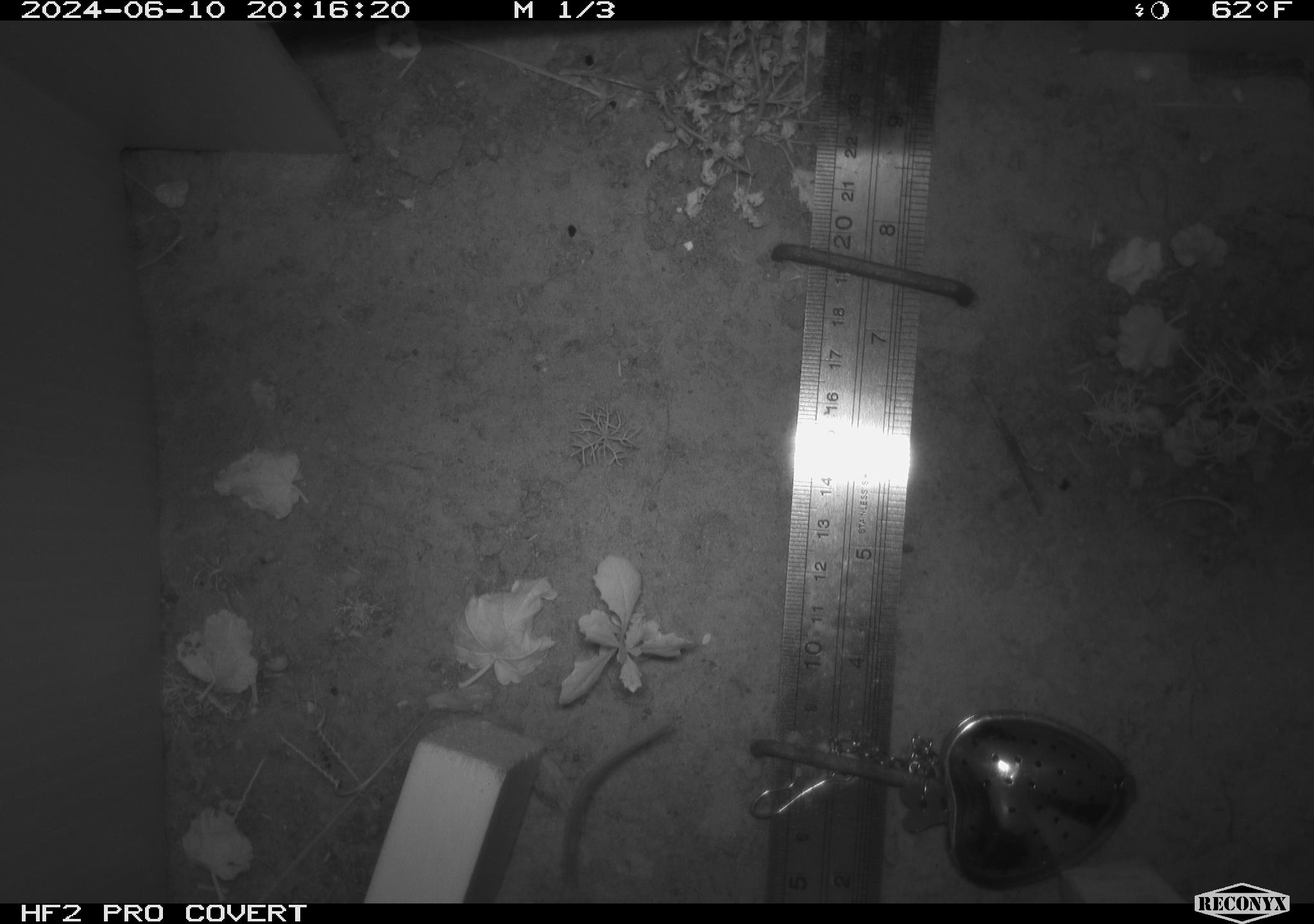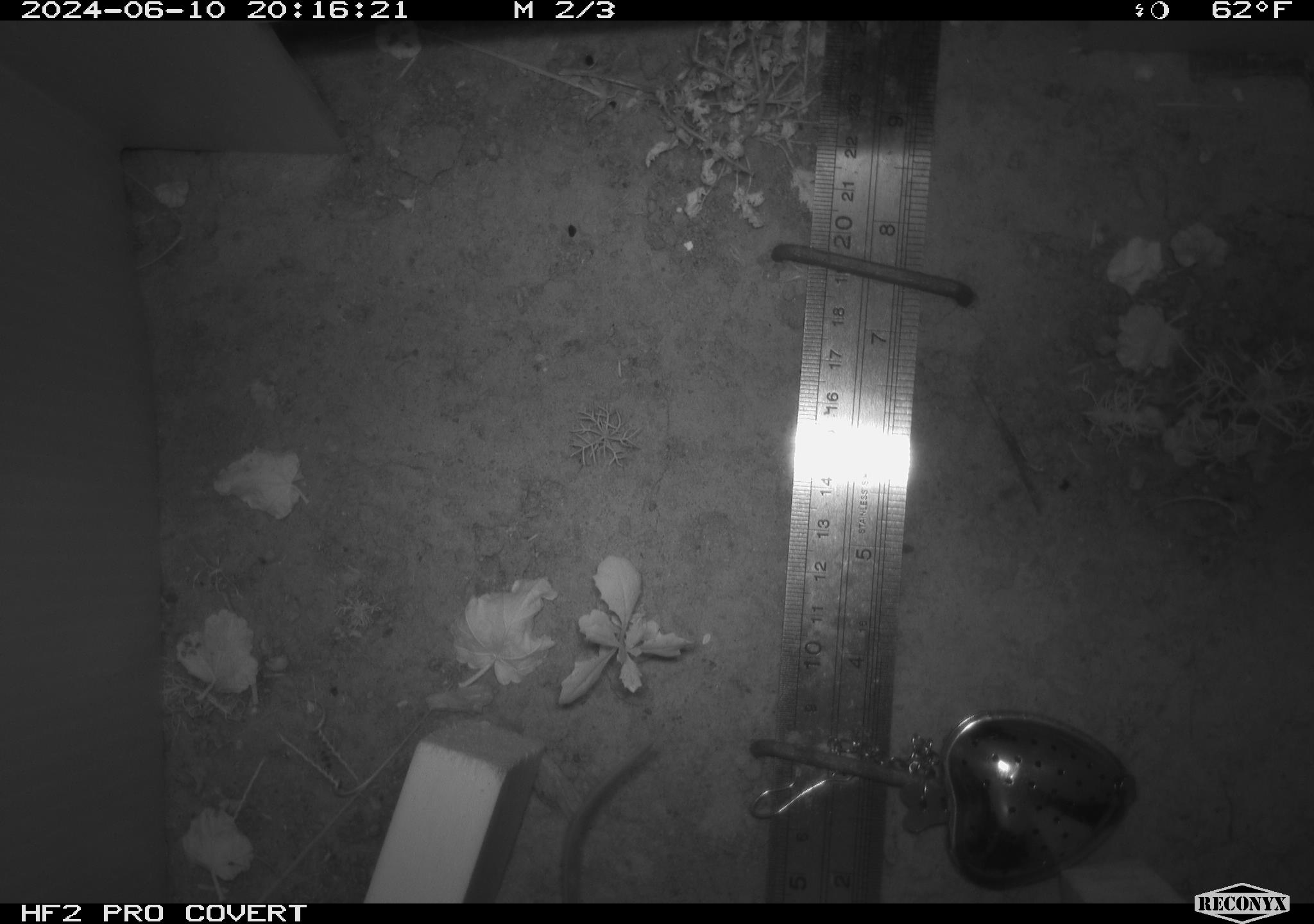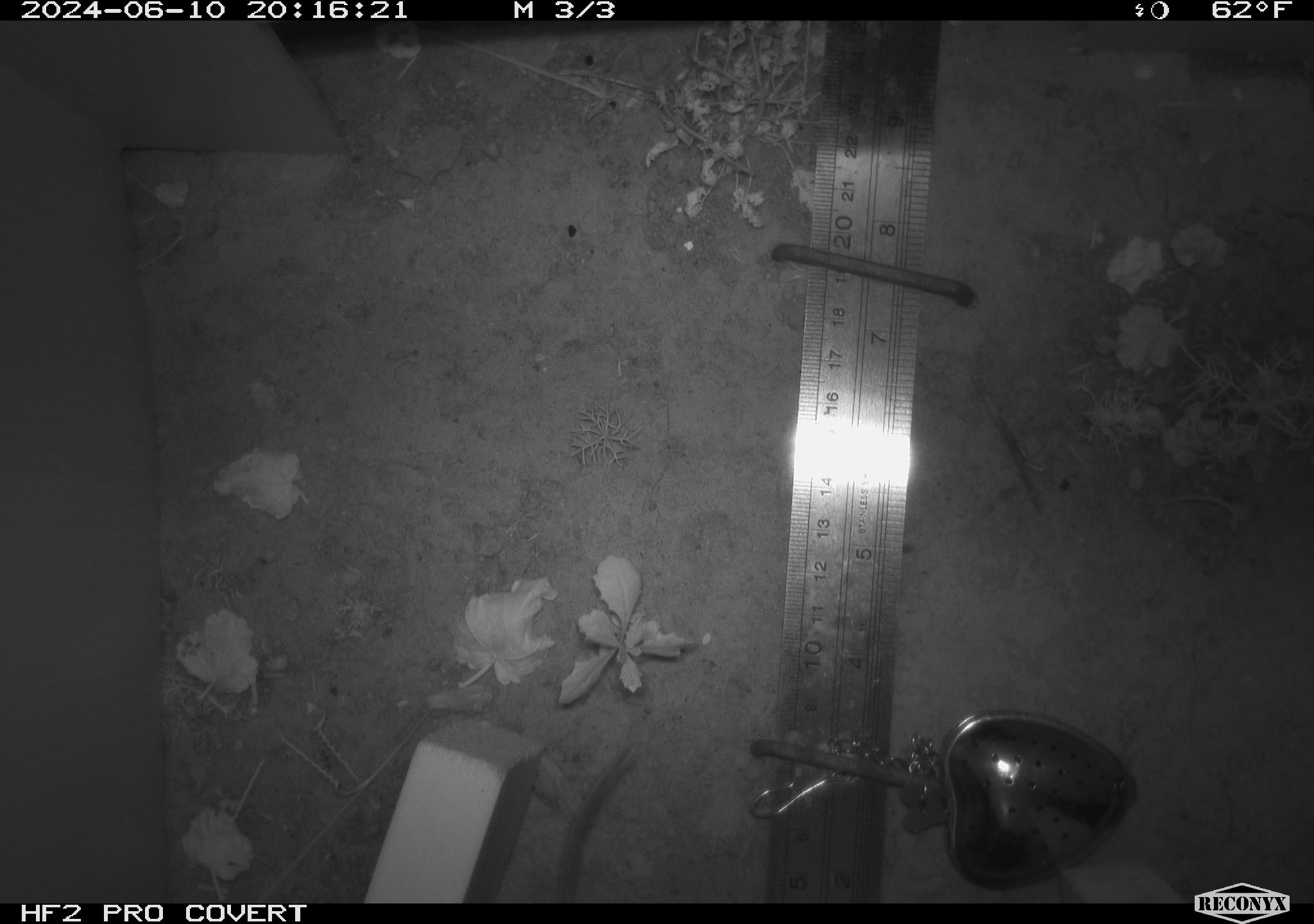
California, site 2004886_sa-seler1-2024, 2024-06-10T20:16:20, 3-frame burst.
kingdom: Animalia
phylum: Chordata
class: Mammalia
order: Rodentia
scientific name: Rodentia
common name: mouse species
Mouse species (Rodentia).